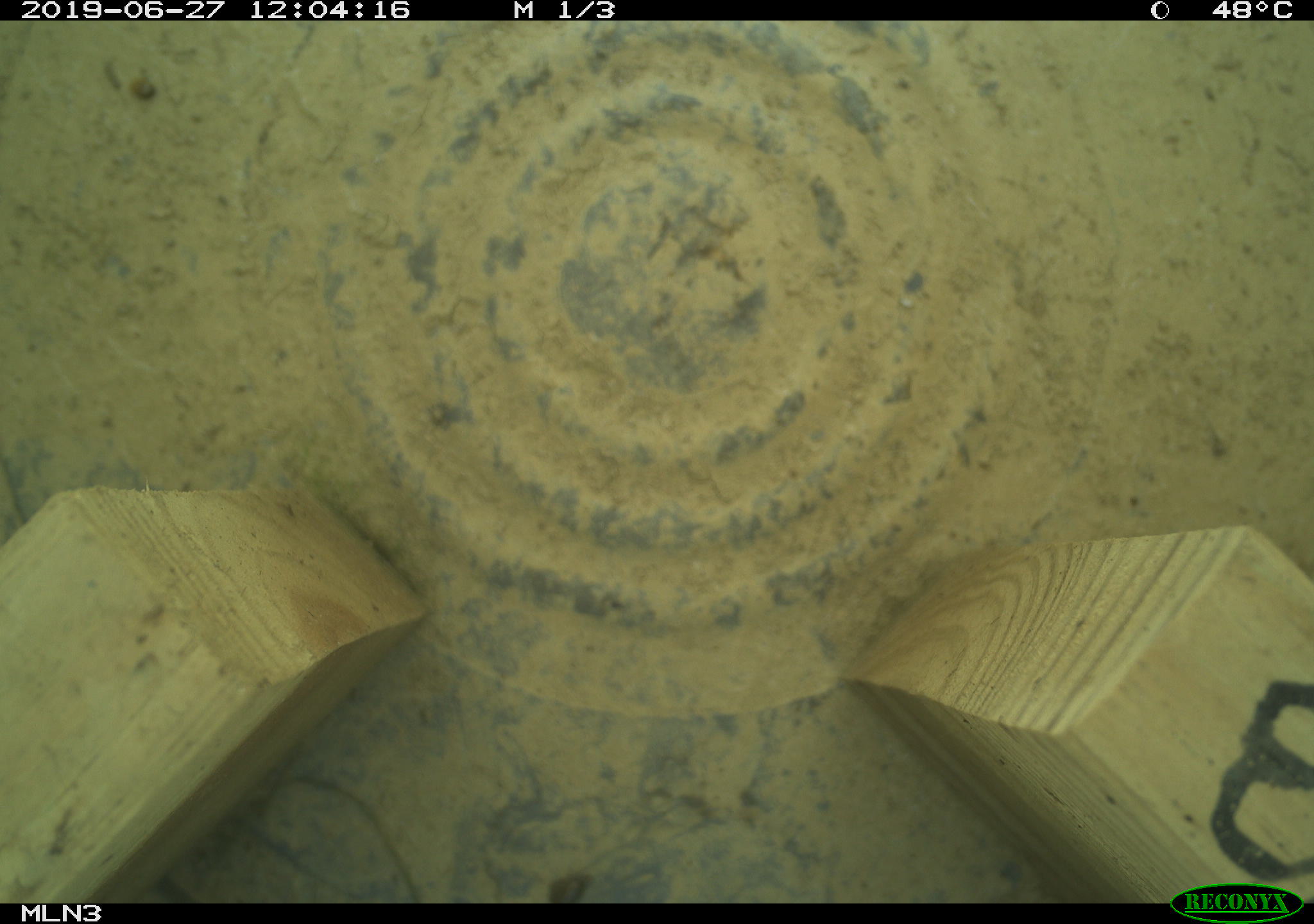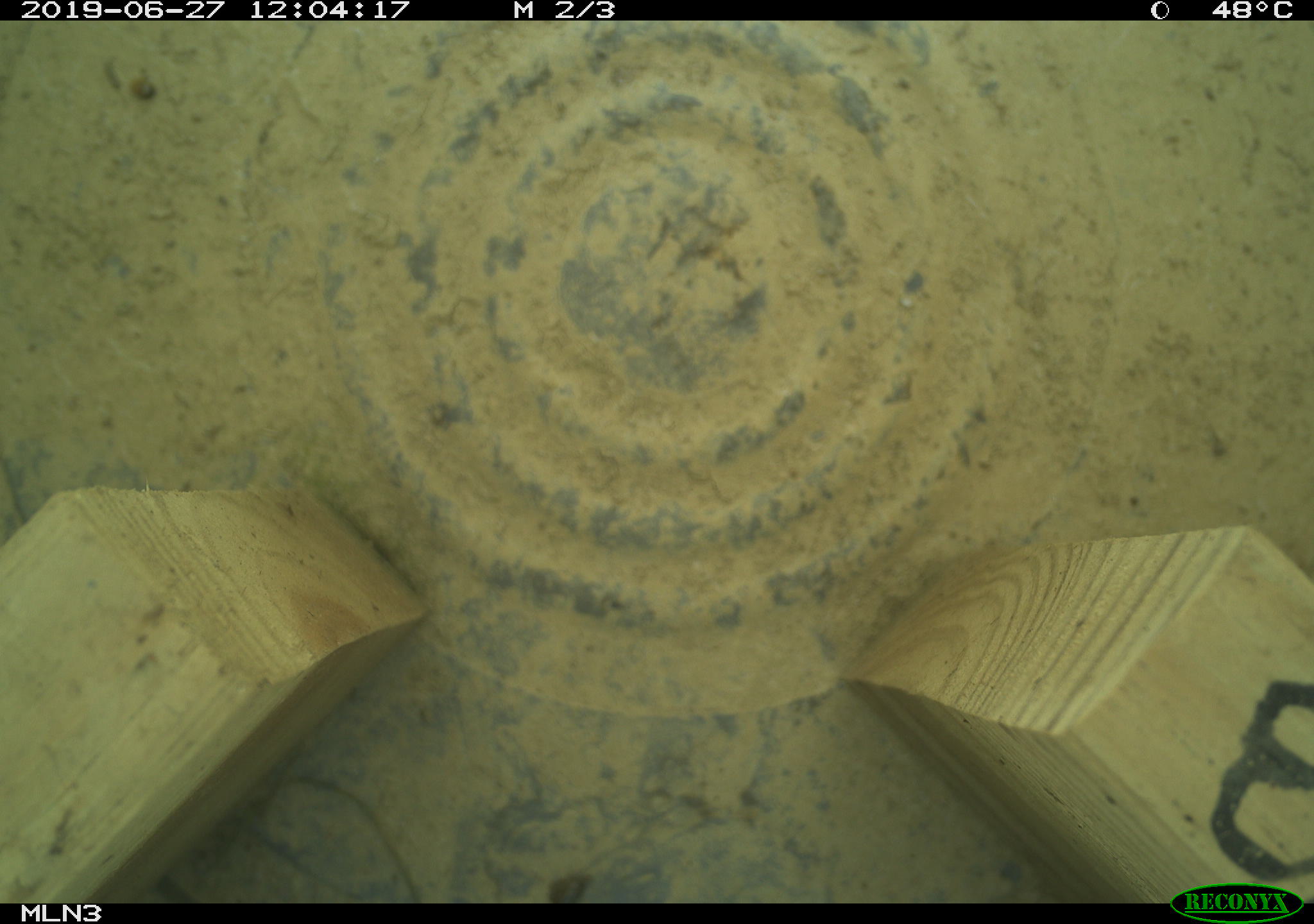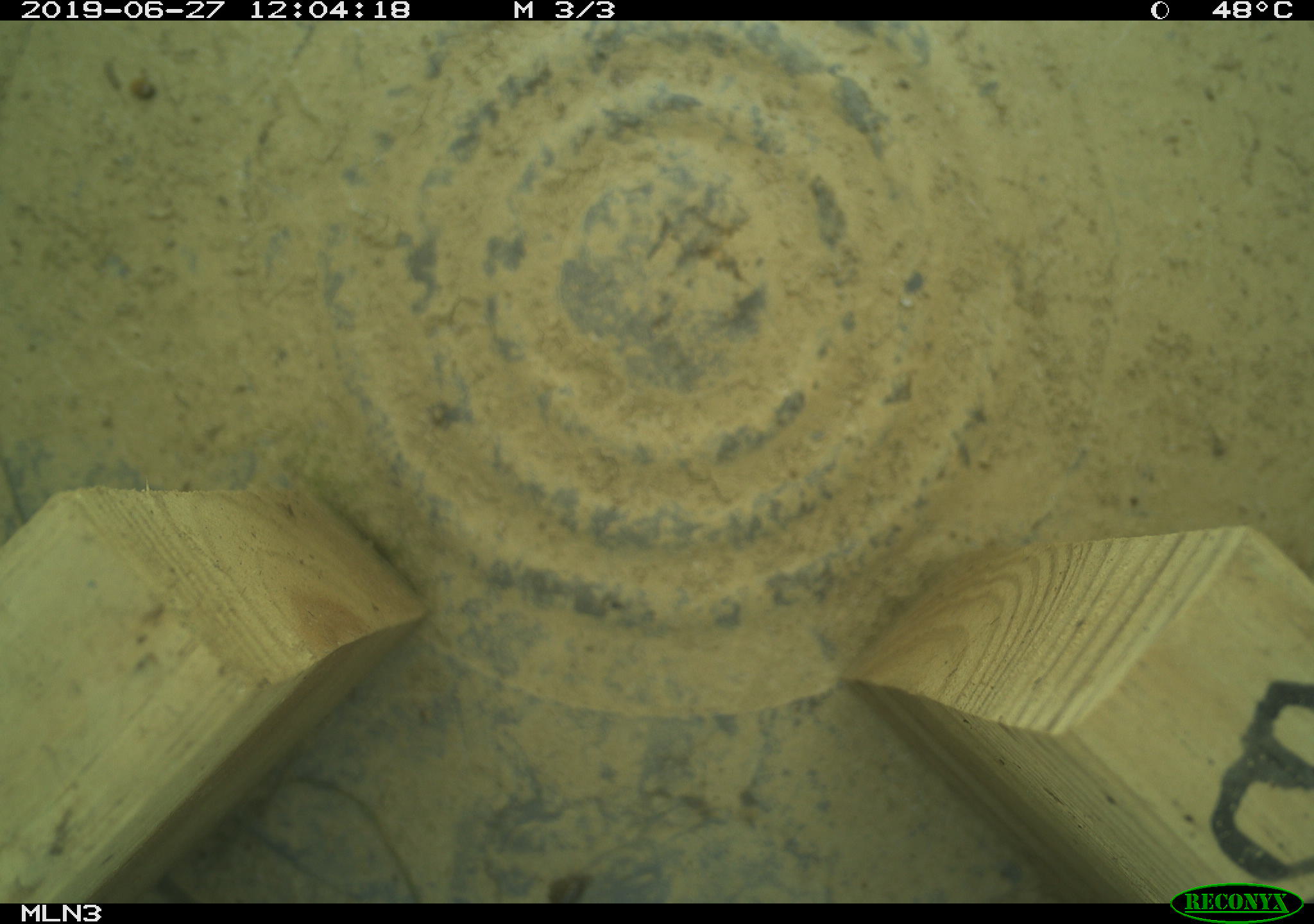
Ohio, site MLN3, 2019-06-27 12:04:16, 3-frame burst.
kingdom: Animalia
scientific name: Animalia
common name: animal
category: invertebrate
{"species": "invertebrate (animal) (Animalia)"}